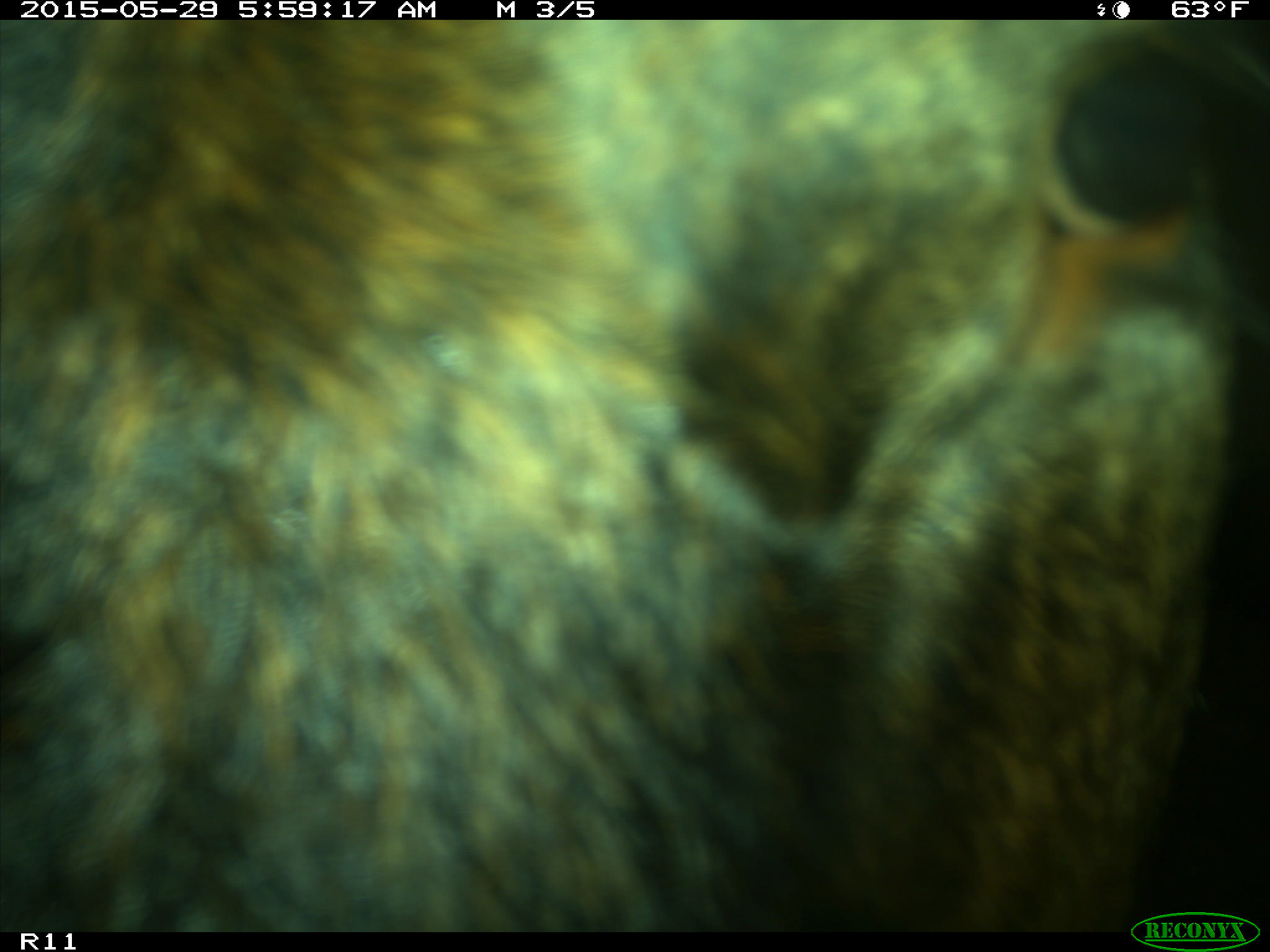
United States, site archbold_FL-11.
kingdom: Animalia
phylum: Chordata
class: Mammalia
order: Artiodactyla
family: Bovidae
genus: Bos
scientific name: Bos taurus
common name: domestic cow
Bos taurus (domestic cow).